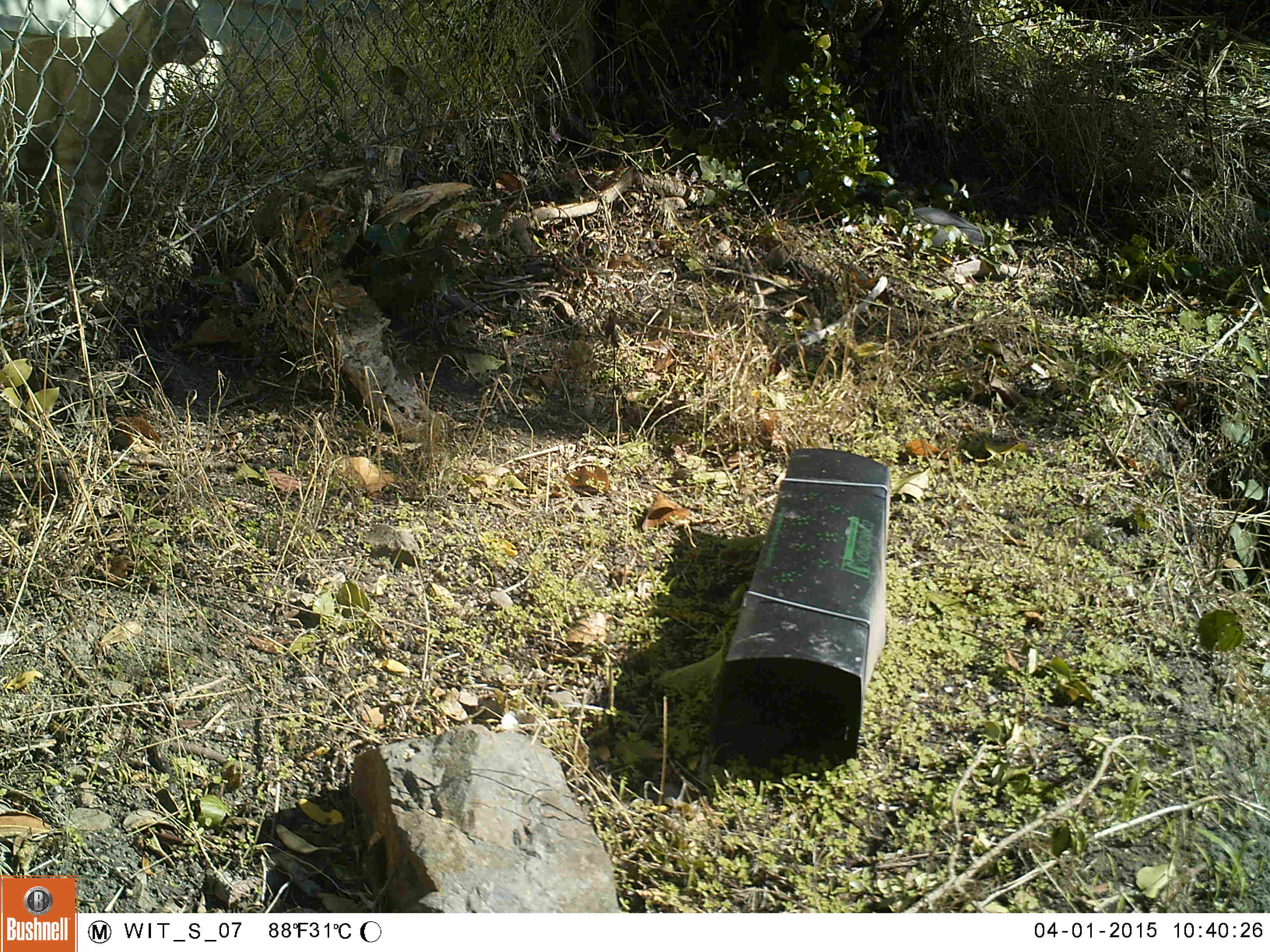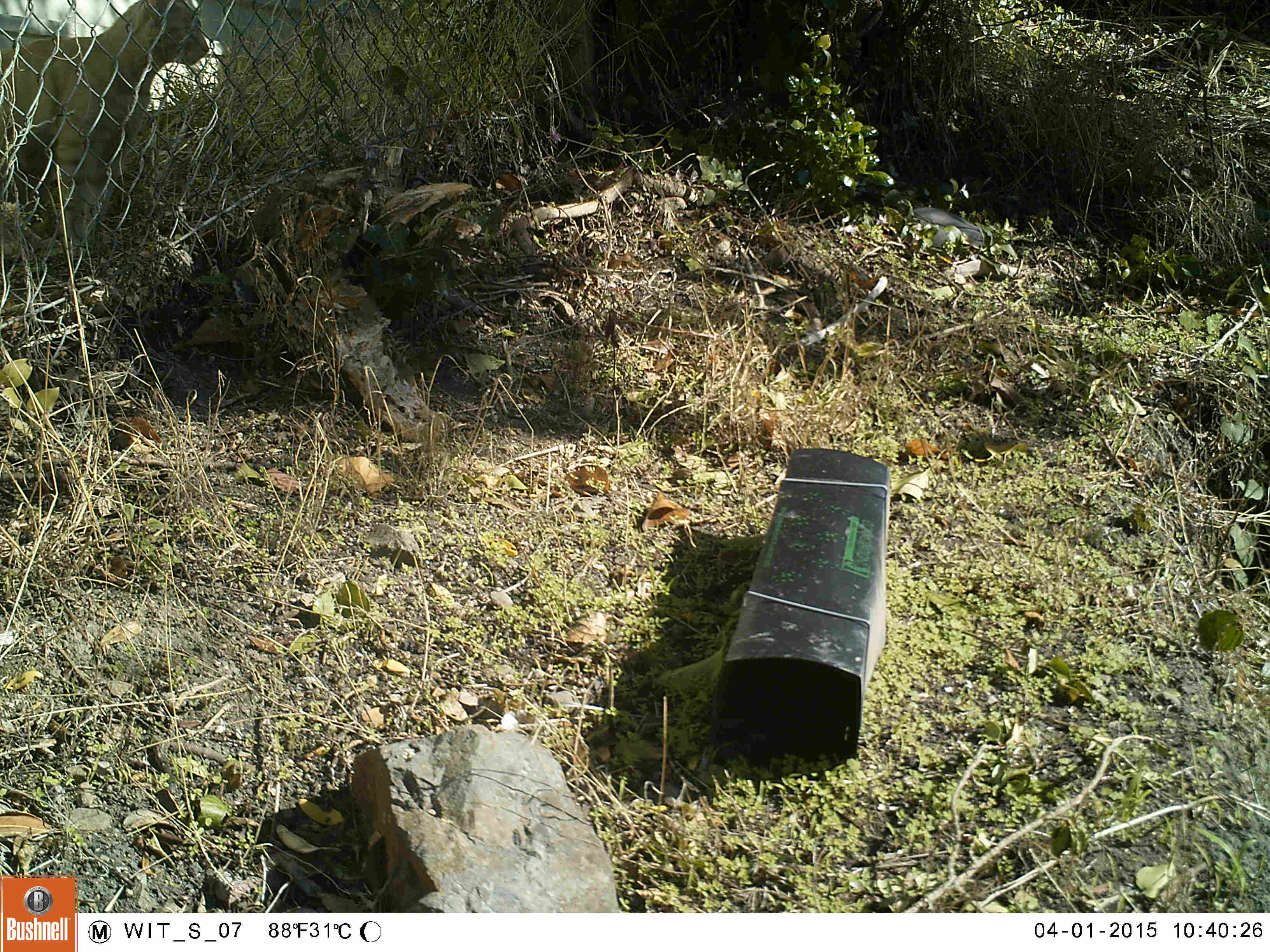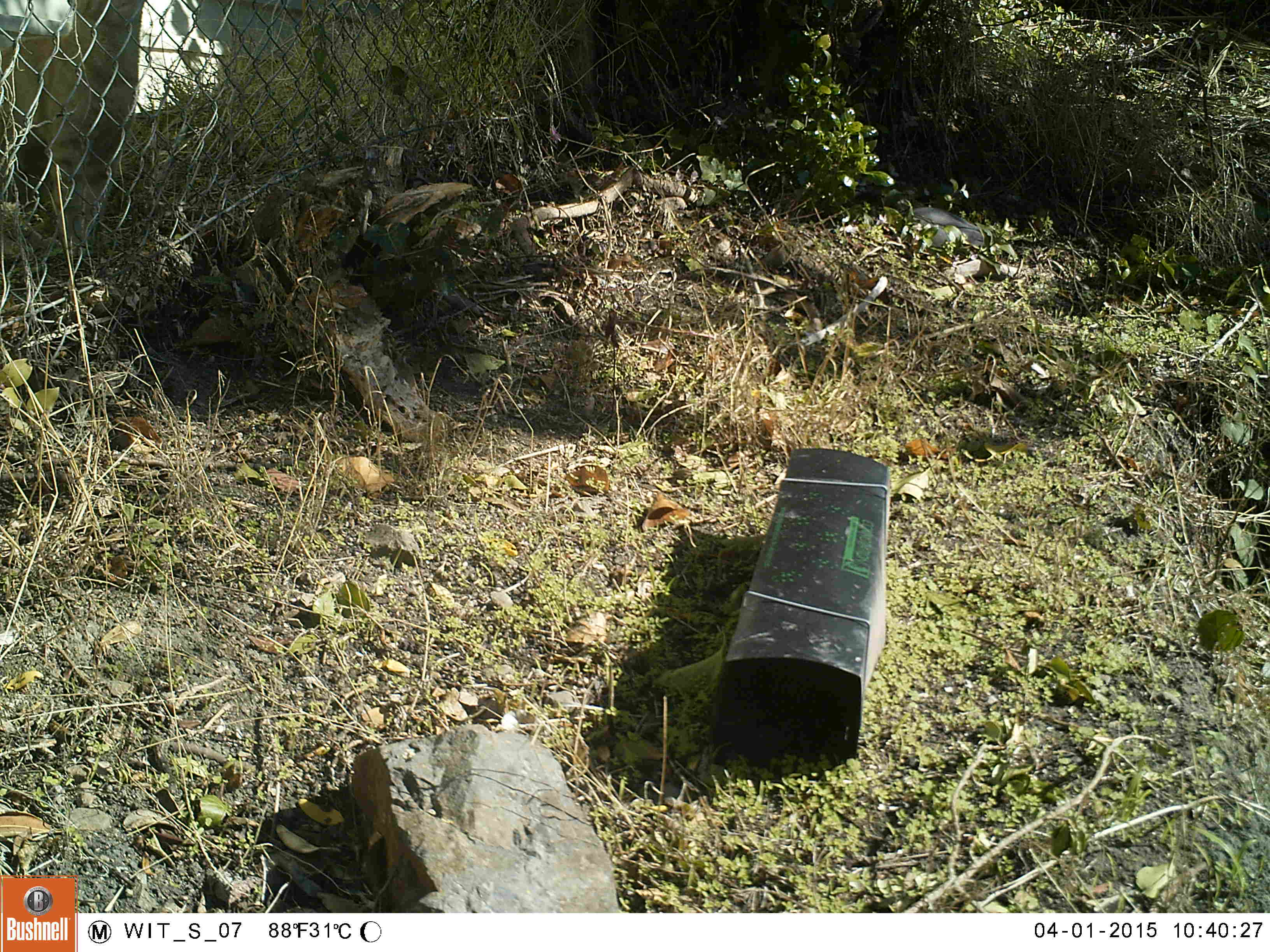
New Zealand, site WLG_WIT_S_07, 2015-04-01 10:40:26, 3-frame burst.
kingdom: Animalia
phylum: Chordata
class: Mammalia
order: Carnivora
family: Felidae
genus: Felis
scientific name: Felis catus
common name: domestic cat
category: cat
Cat (domestic cat) (Felis catus).